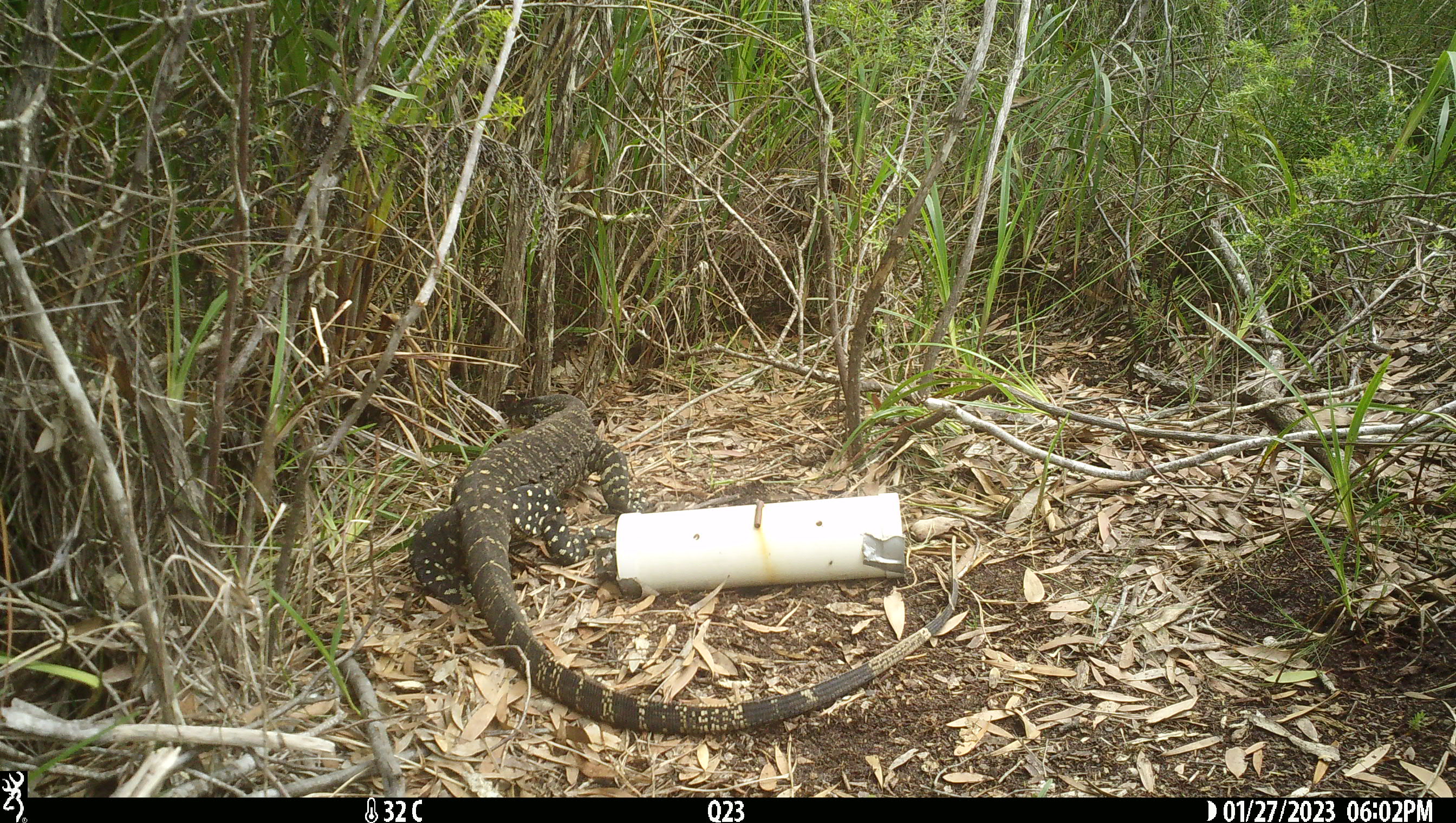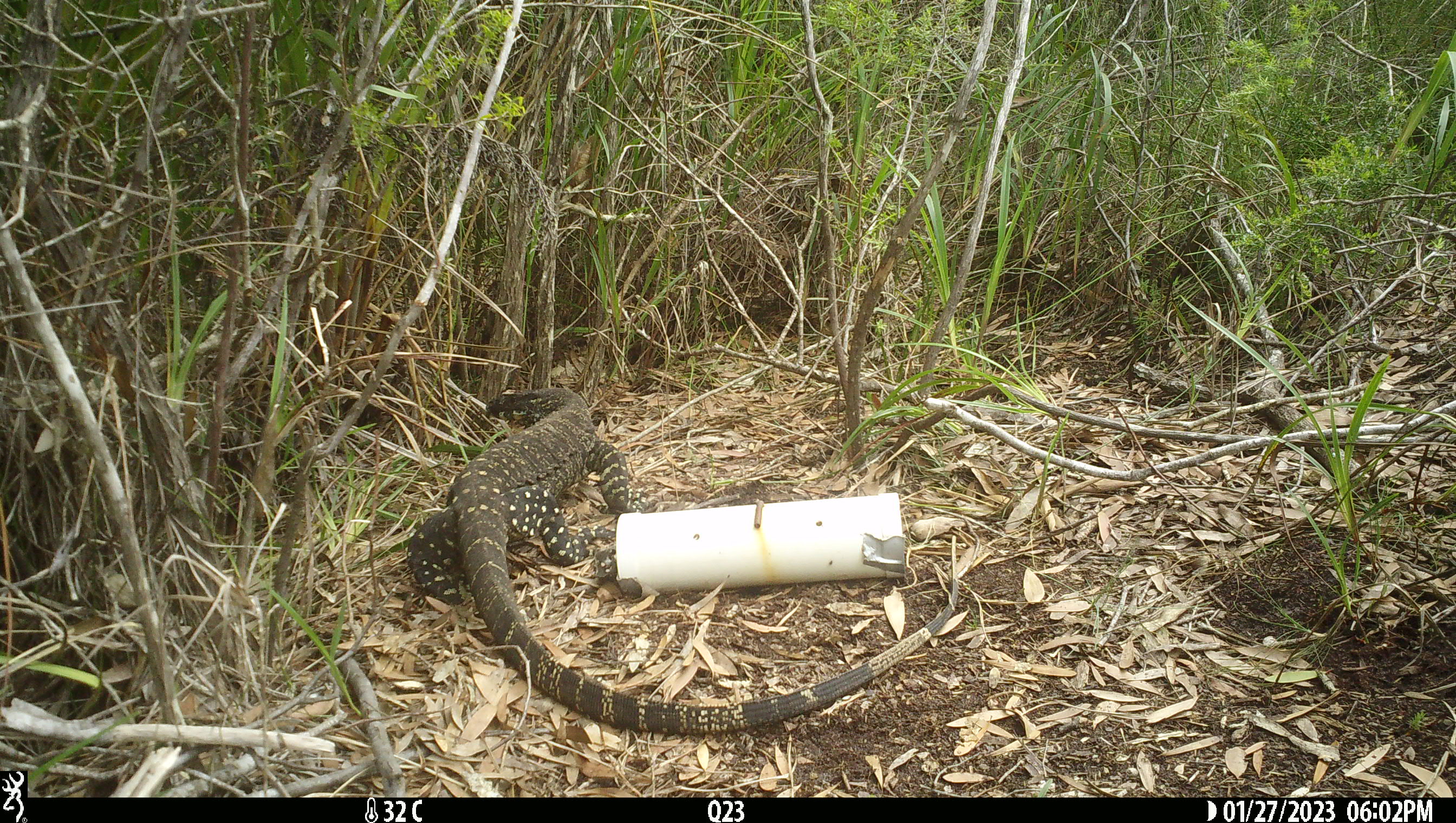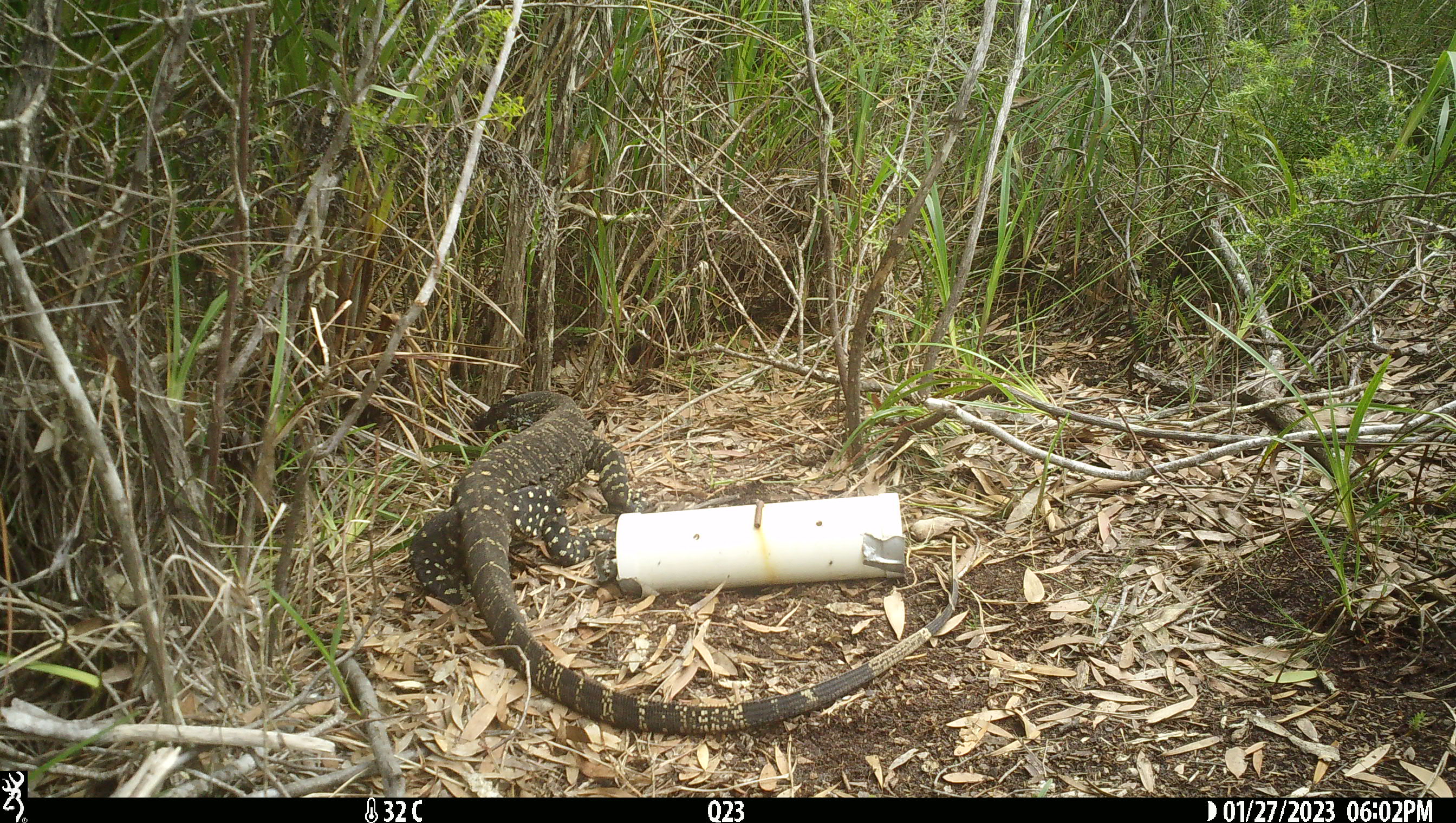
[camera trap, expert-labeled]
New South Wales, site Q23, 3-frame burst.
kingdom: Animalia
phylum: Chordata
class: Reptilia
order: Squamata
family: Varanidae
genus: Varanus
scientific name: Varanus varius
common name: lace monitor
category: goanna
Goanna (lace monitor) (Varanus varius).